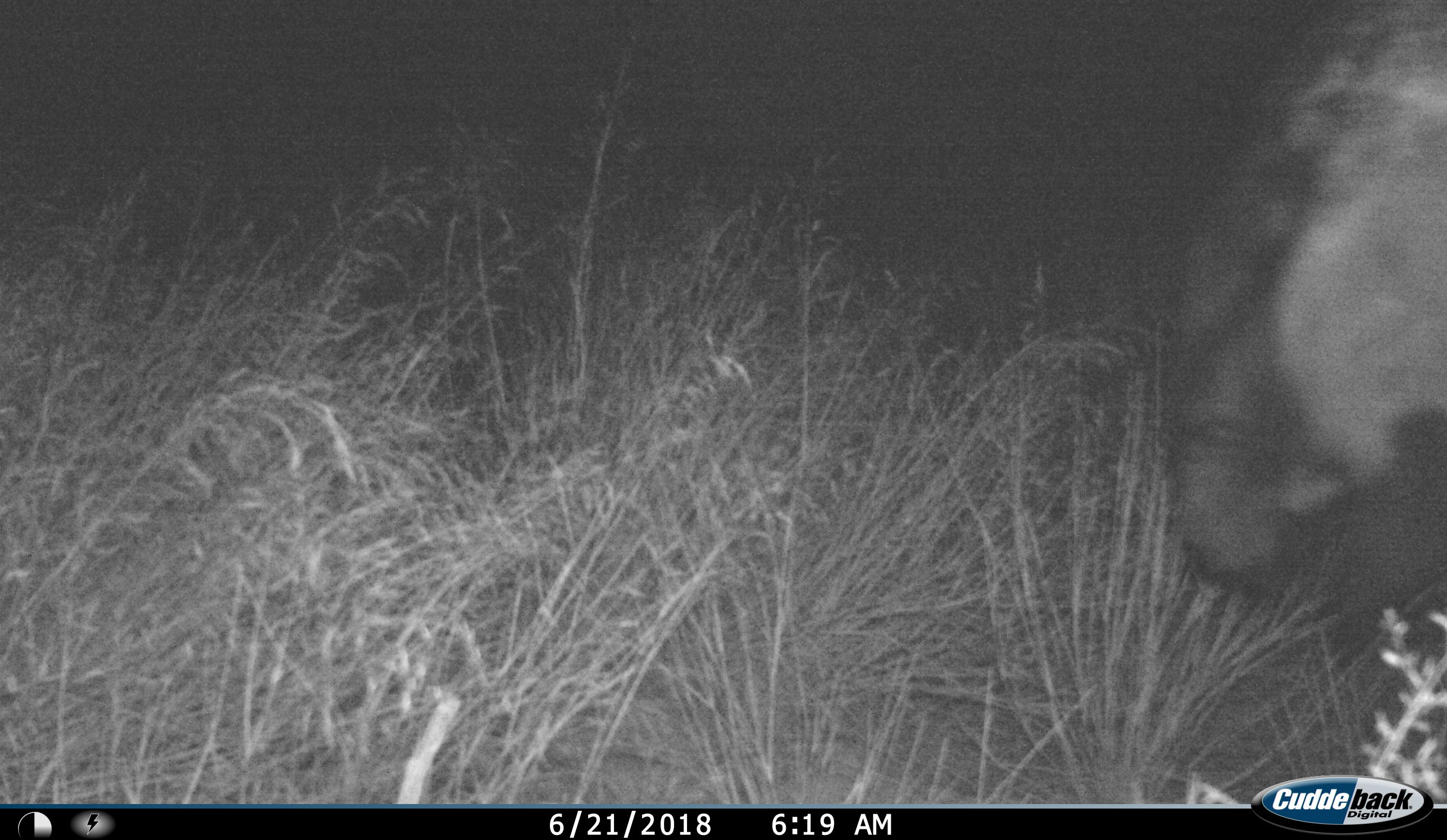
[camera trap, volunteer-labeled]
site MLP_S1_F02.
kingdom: Animalia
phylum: Chordata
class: Mammalia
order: Artiodactyla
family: Bovidae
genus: Connochaetes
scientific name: Connochaetes taurinus taurinus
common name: blue wildebeest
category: wildebeestblue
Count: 1.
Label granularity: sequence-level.